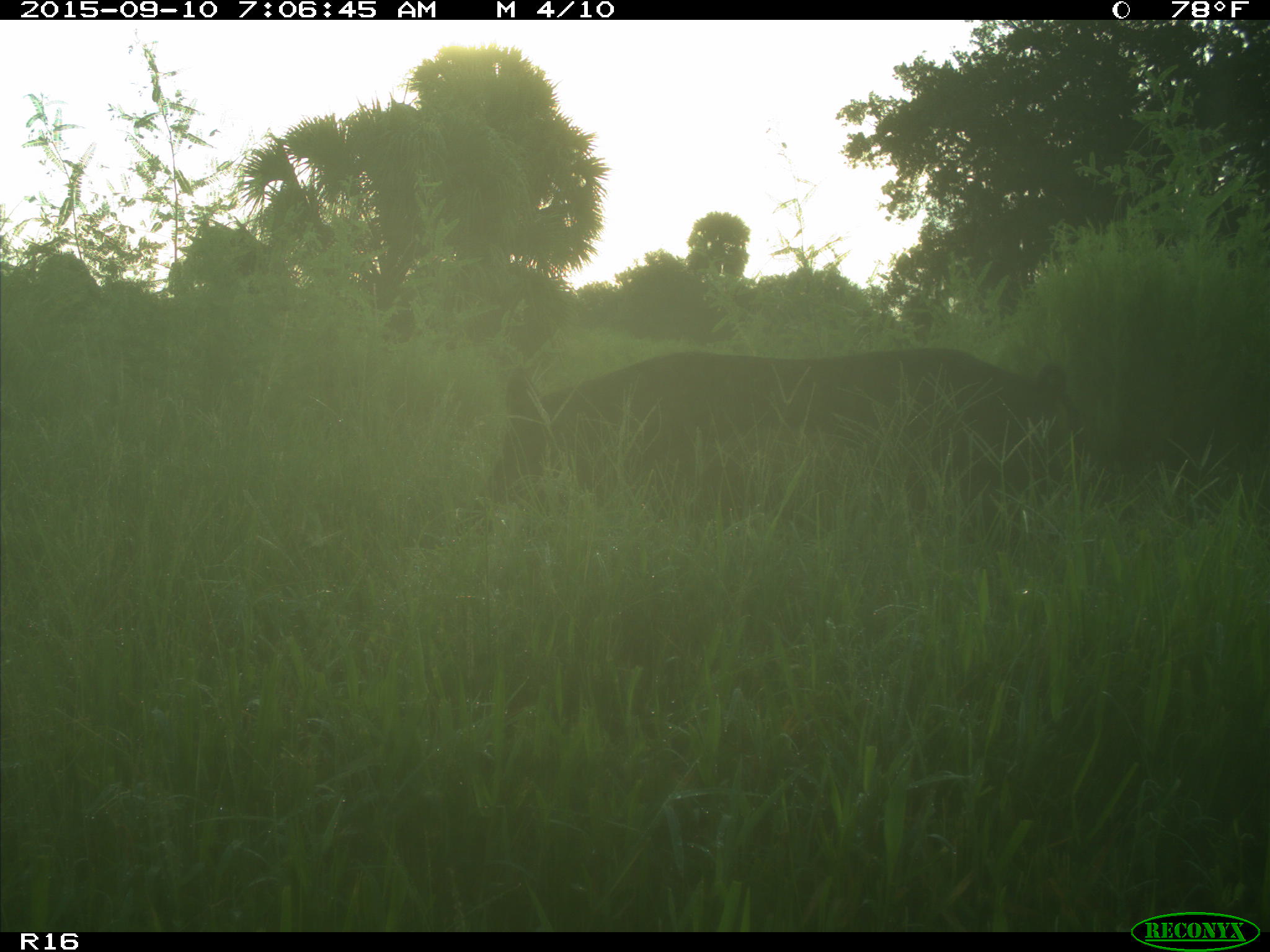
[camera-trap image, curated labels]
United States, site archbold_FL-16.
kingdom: Animalia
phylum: Chordata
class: Mammalia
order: Artiodactyla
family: Suidae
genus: Sus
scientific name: Sus scrofa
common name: wild boar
Sus scrofa (wild boar).